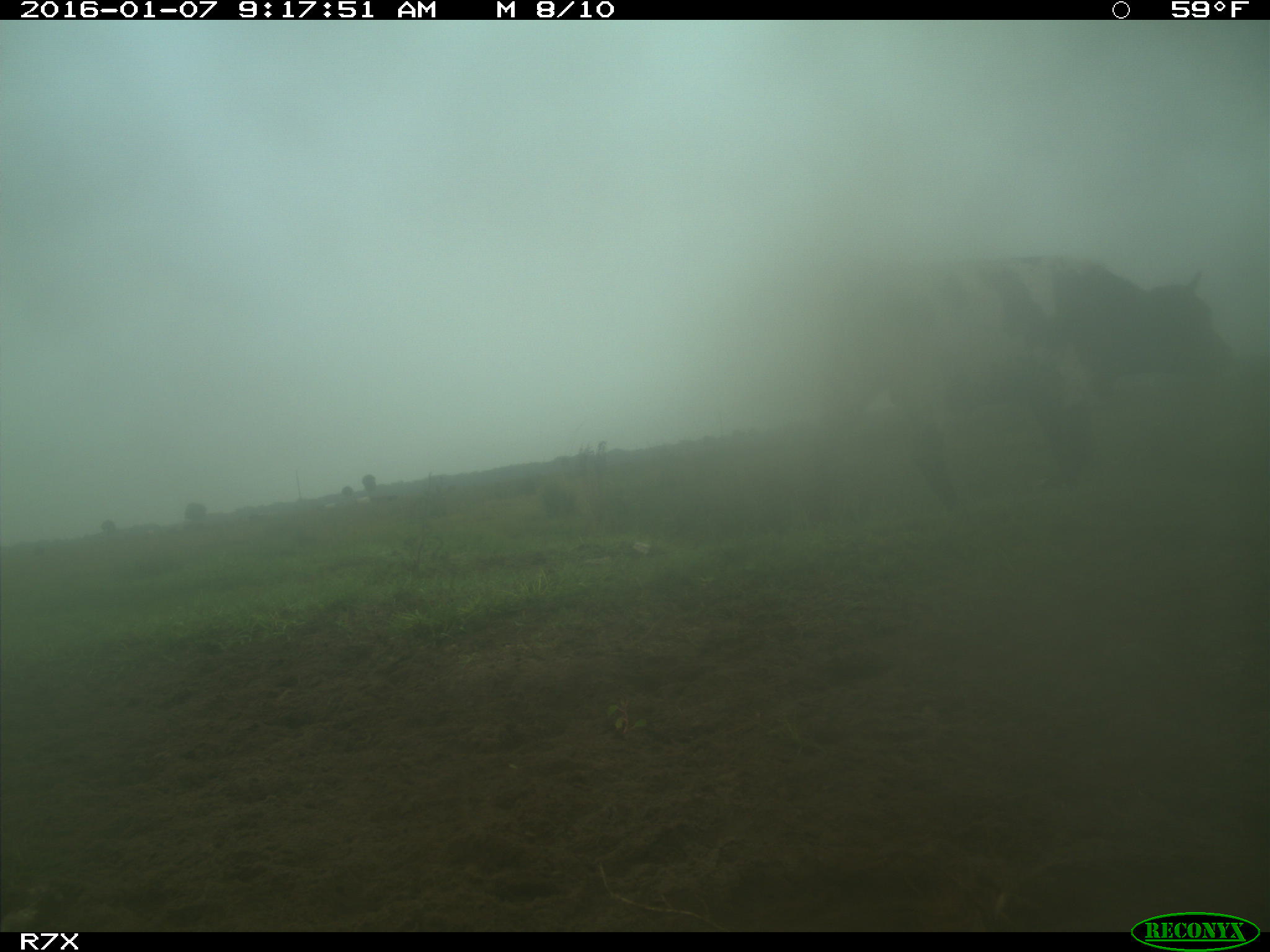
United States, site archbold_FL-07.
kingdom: Animalia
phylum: Chordata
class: Mammalia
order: Artiodactyla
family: Bovidae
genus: Bos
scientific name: Bos taurus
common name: domestic cow